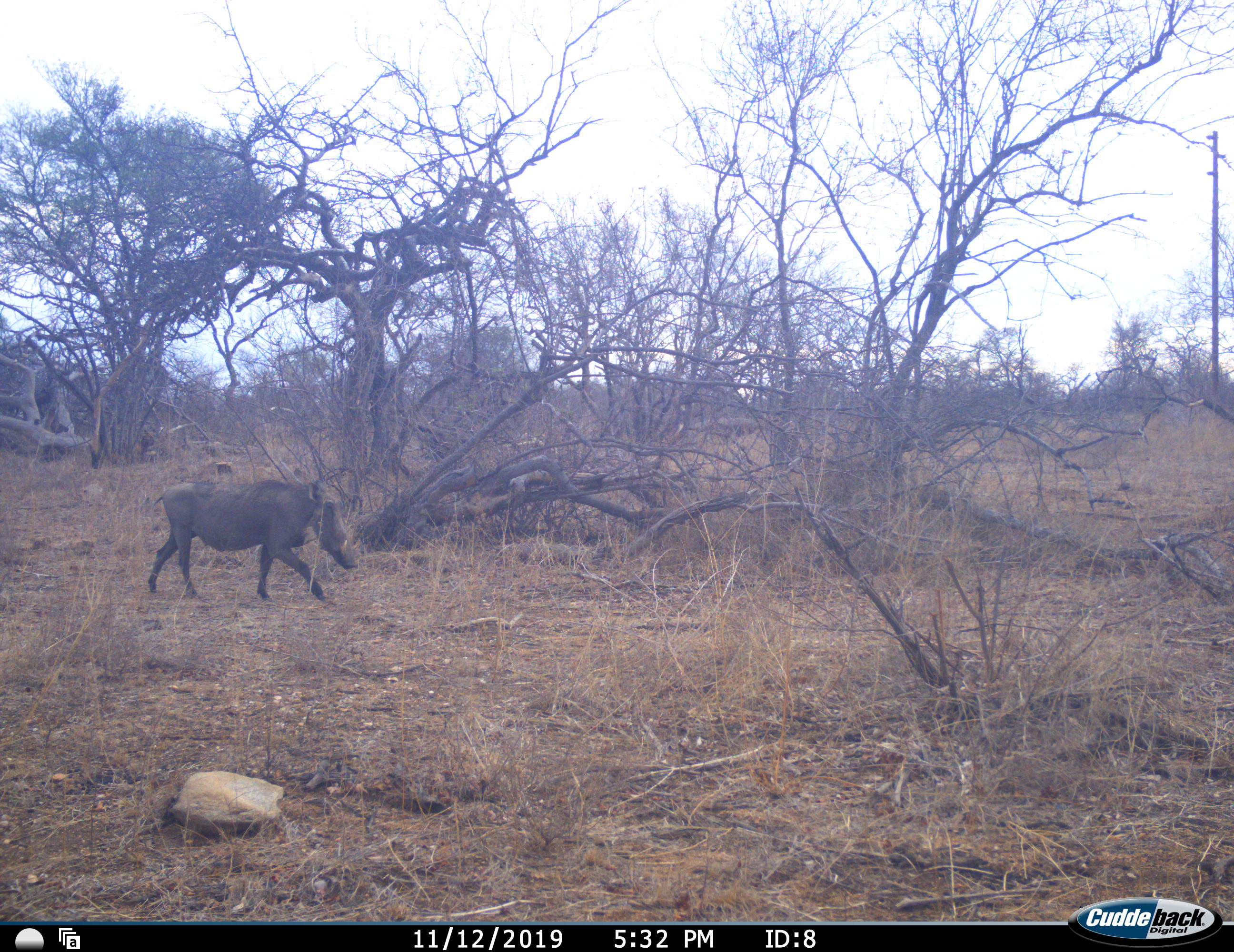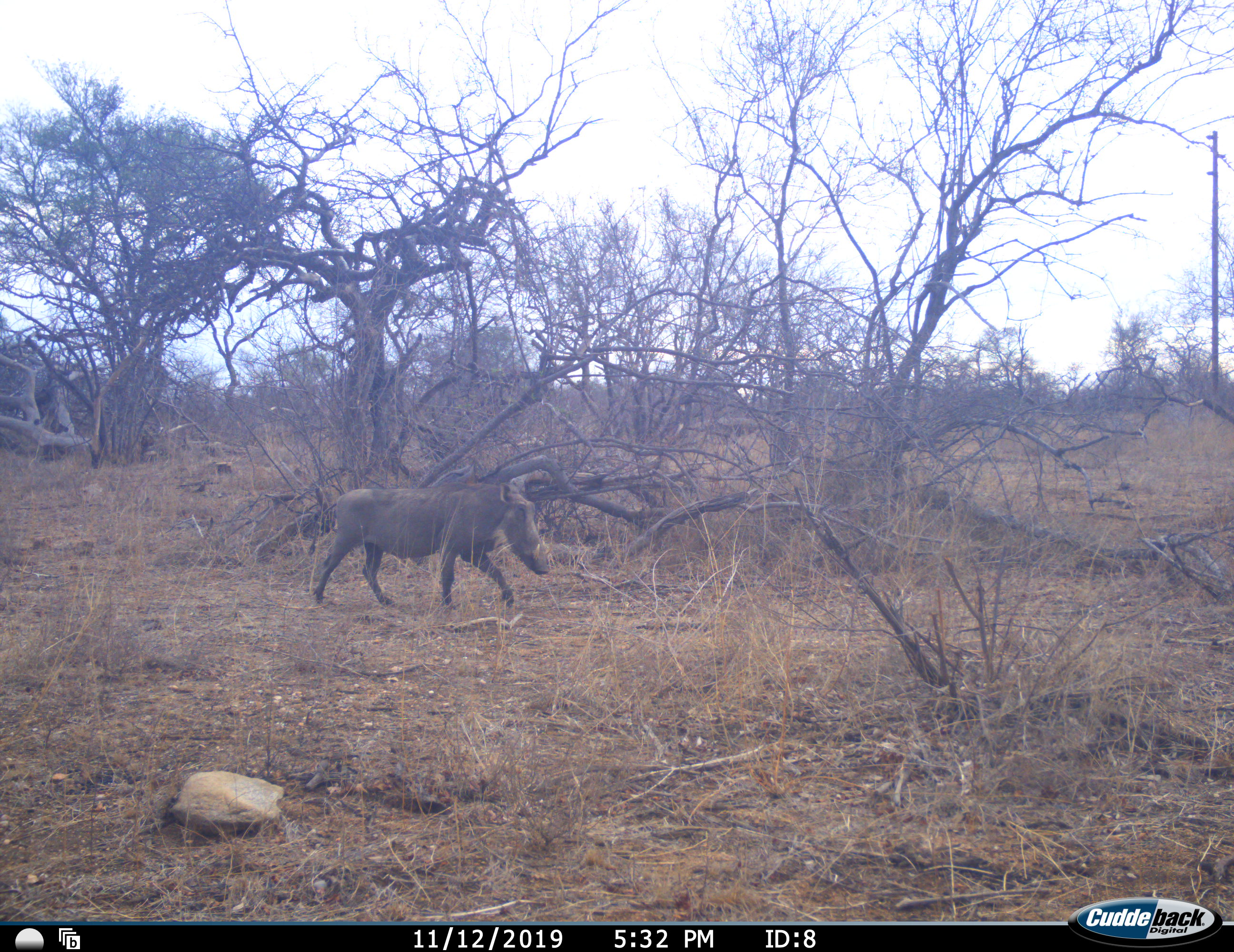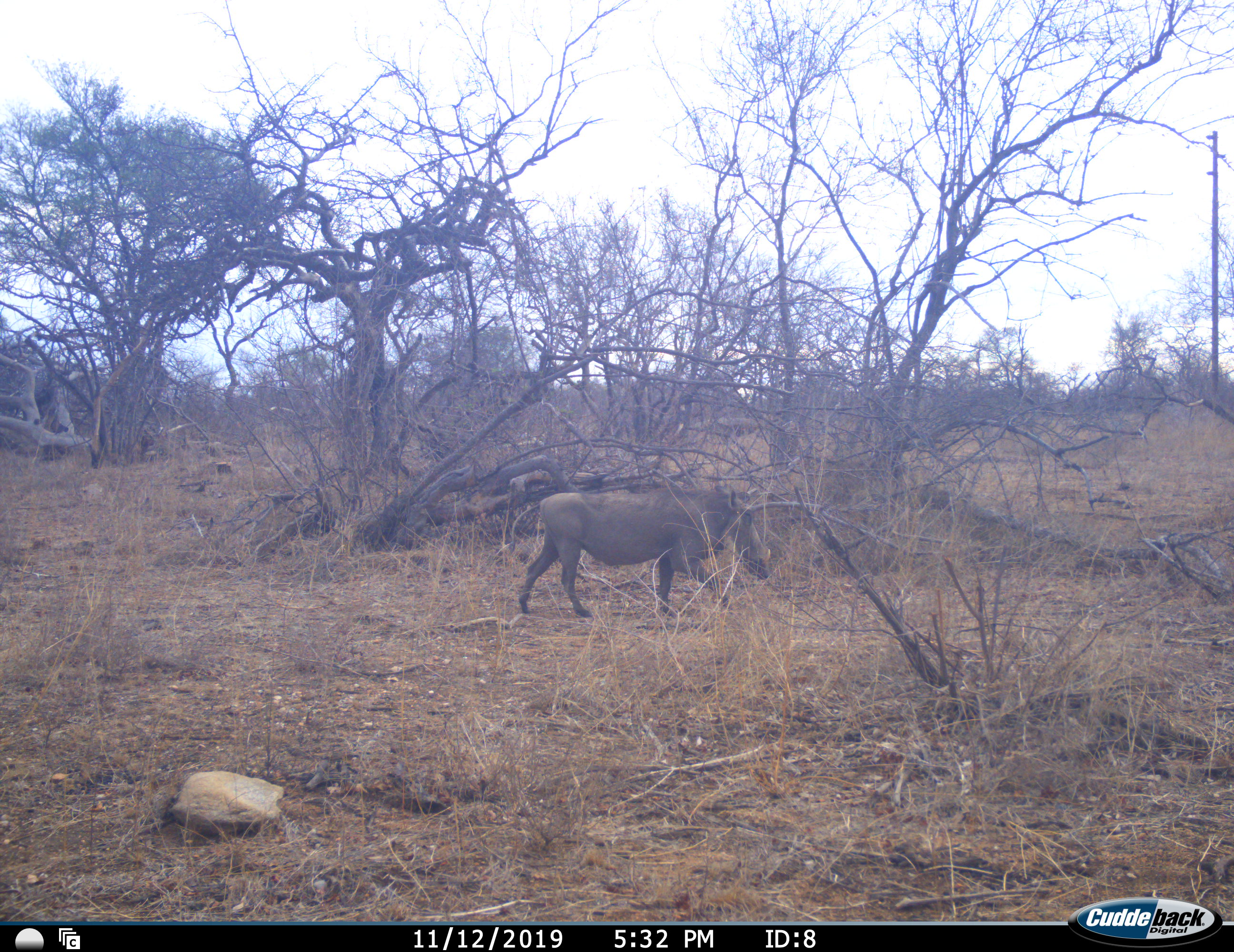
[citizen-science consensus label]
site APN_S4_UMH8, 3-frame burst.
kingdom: Animalia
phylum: Chordata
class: Mammalia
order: Artiodactyla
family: Suidae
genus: Phacochoerus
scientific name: Phacochoerus africanus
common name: warthog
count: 1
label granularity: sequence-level